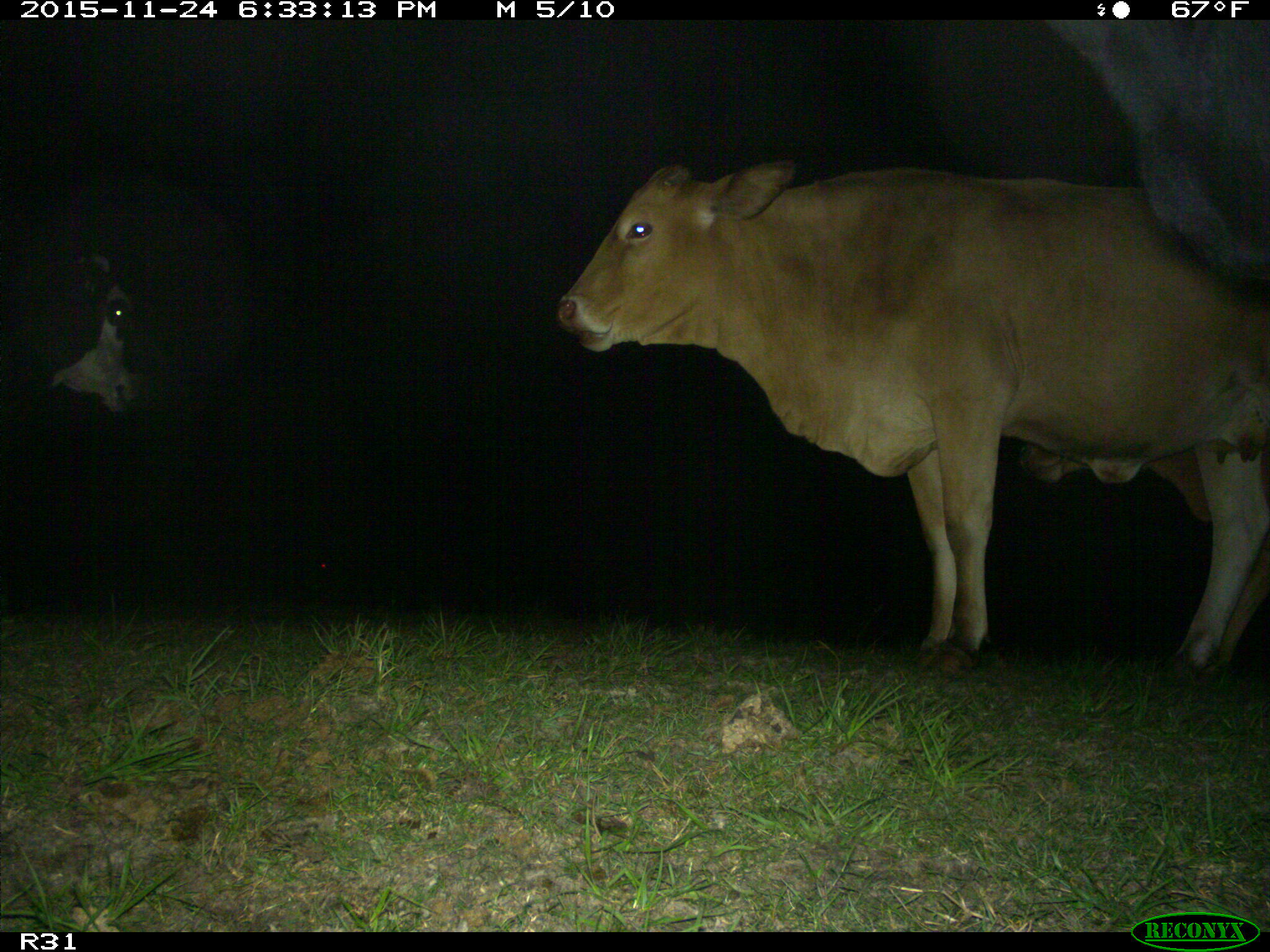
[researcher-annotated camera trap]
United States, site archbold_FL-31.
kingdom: Animalia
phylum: Chordata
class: Mammalia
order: Artiodactyla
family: Bovidae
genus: Bos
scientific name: Bos taurus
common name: domestic cow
Bos taurus (domestic cow).